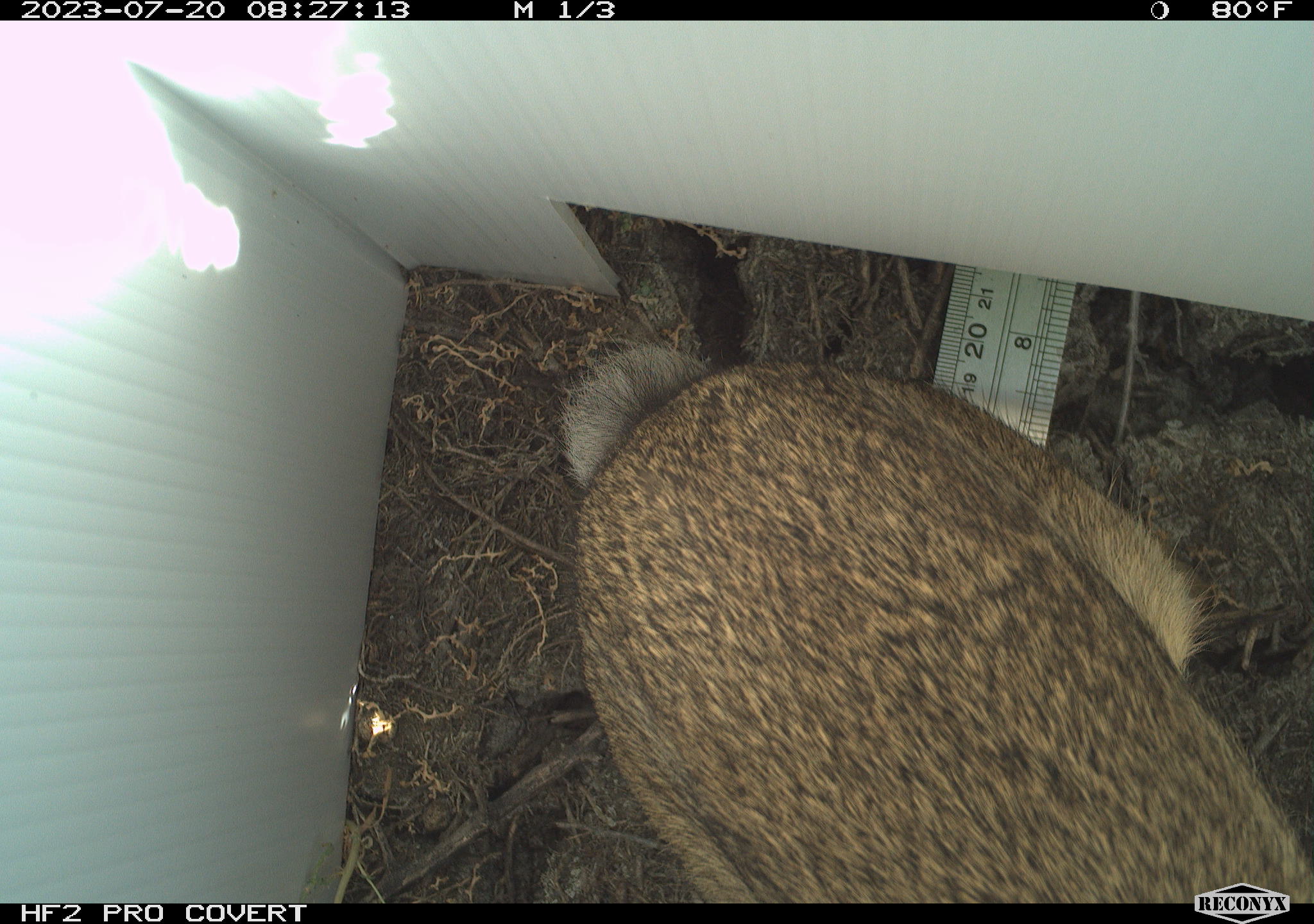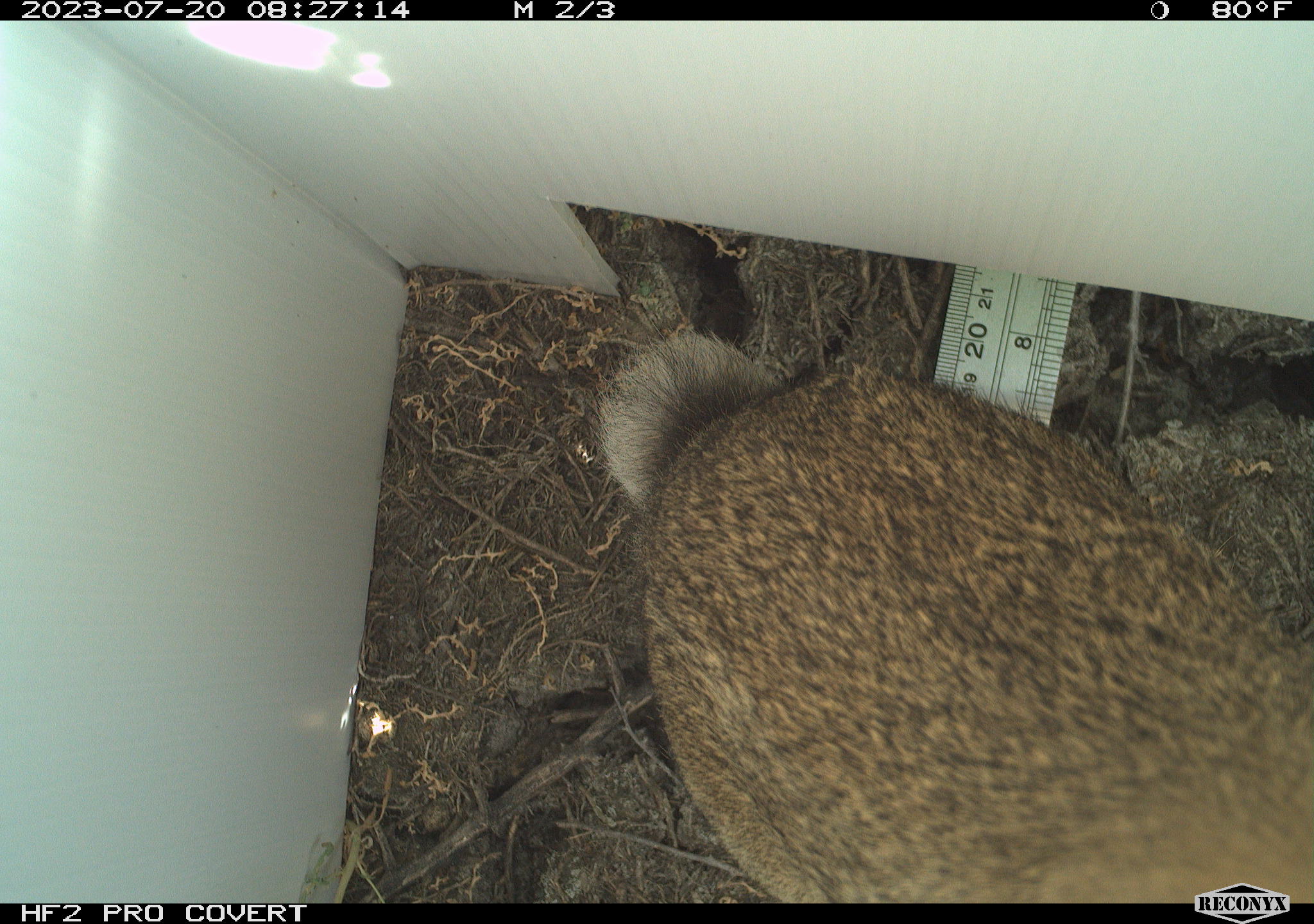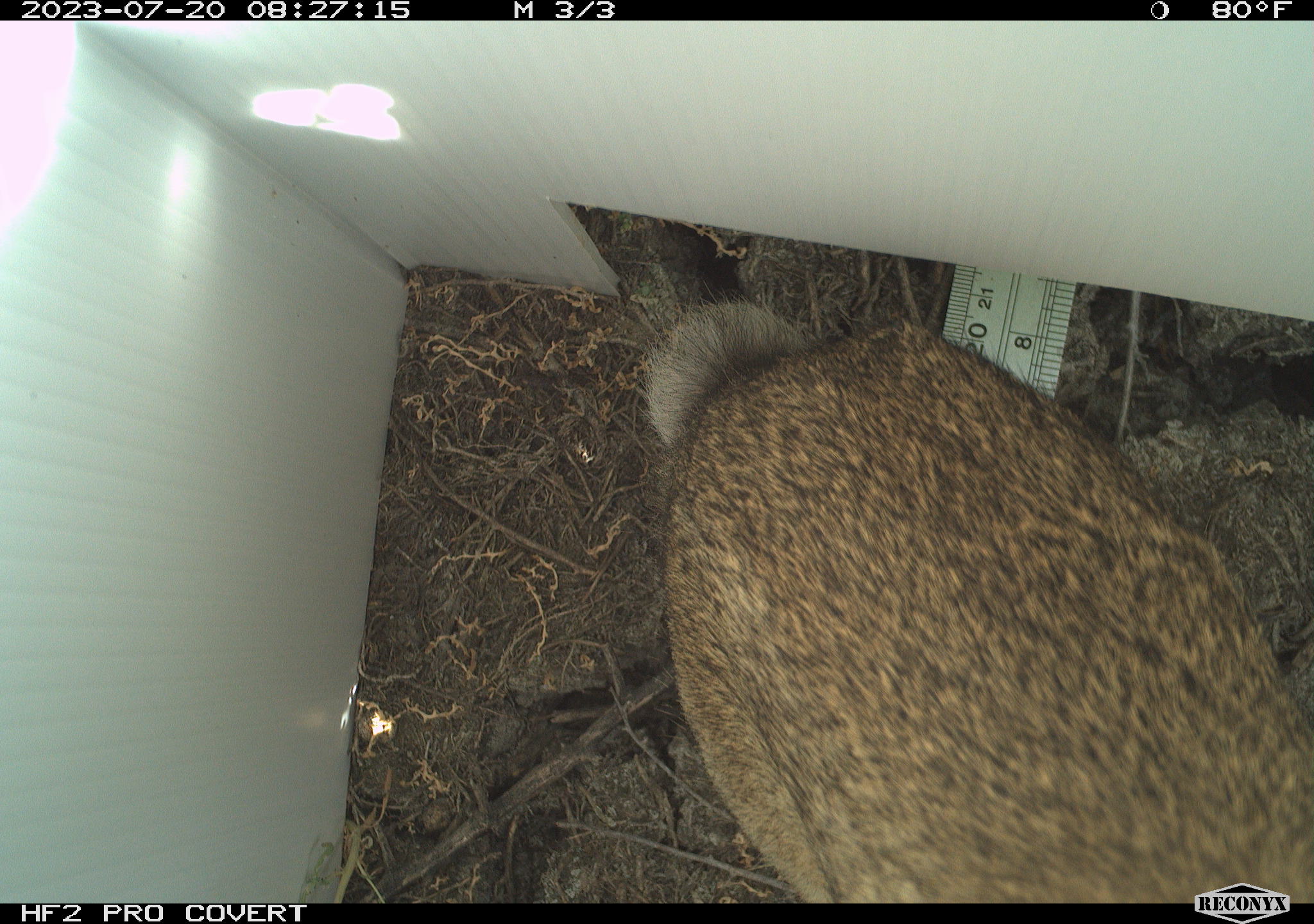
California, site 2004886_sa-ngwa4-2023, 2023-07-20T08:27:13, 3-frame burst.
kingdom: Animalia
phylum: Chordata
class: Mammalia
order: Lagomorpha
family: Leporidae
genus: Sylvilagus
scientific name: Sylvilagus audubonii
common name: desert cottontail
Desert cottontail (Sylvilagus audubonii).